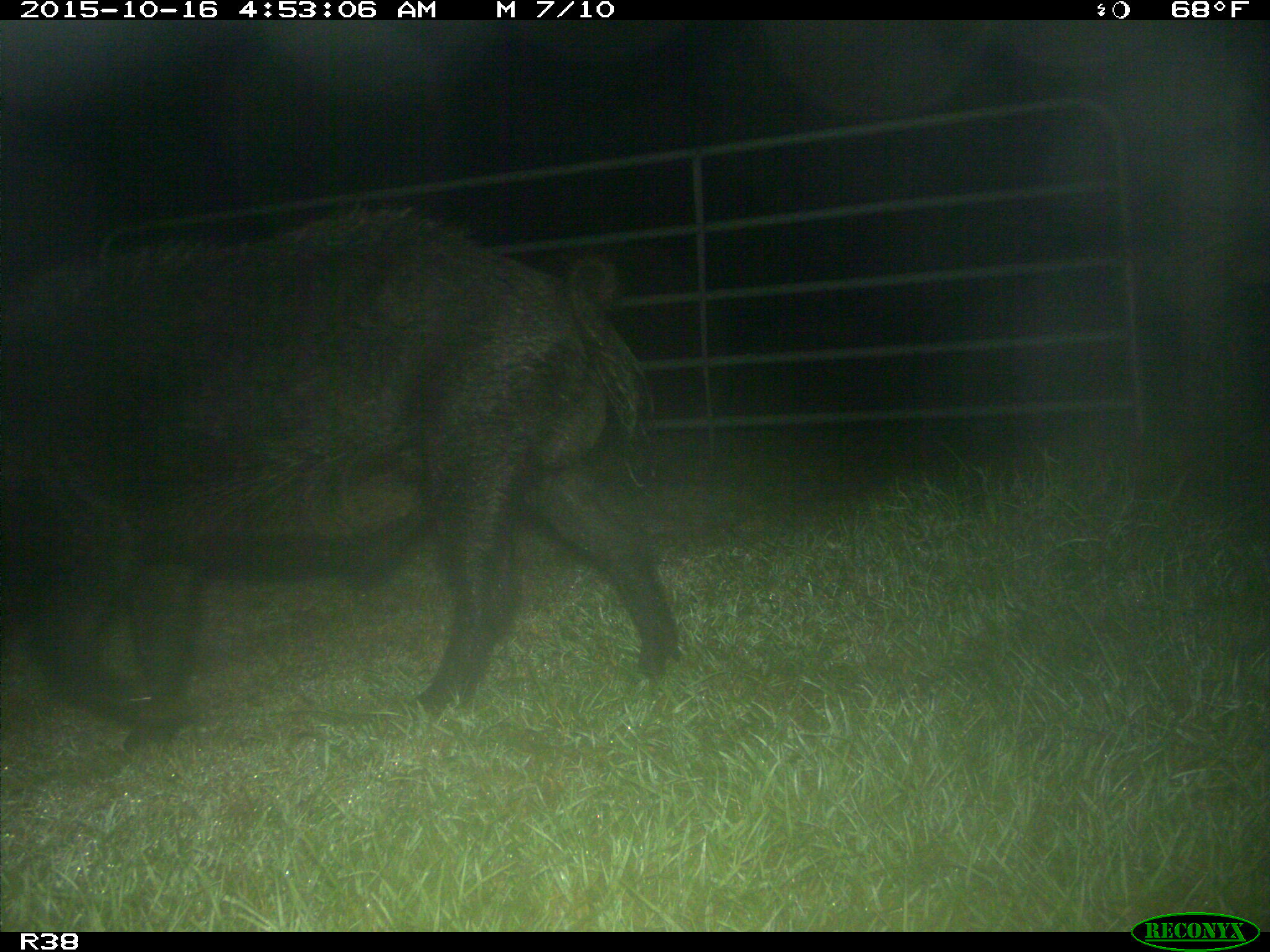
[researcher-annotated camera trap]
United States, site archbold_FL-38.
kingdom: Animalia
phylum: Chordata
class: Mammalia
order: Artiodactyla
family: Suidae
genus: Sus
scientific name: Sus scrofa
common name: wild boar